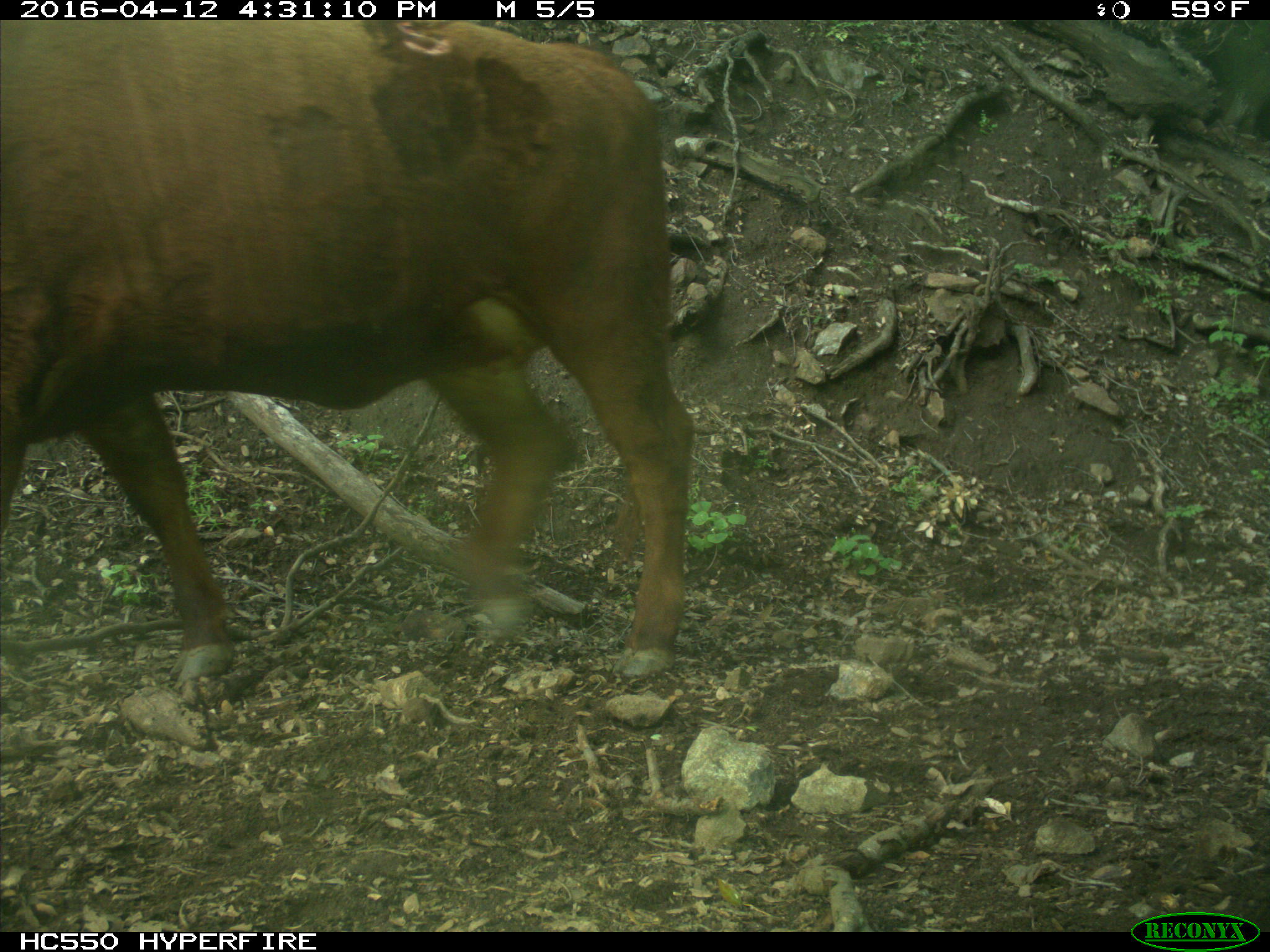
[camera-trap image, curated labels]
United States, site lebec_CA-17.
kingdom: Animalia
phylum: Chordata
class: Mammalia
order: Artiodactyla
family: Bovidae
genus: Bos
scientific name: Bos taurus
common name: domestic cow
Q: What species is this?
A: Bos taurus (domestic cow).